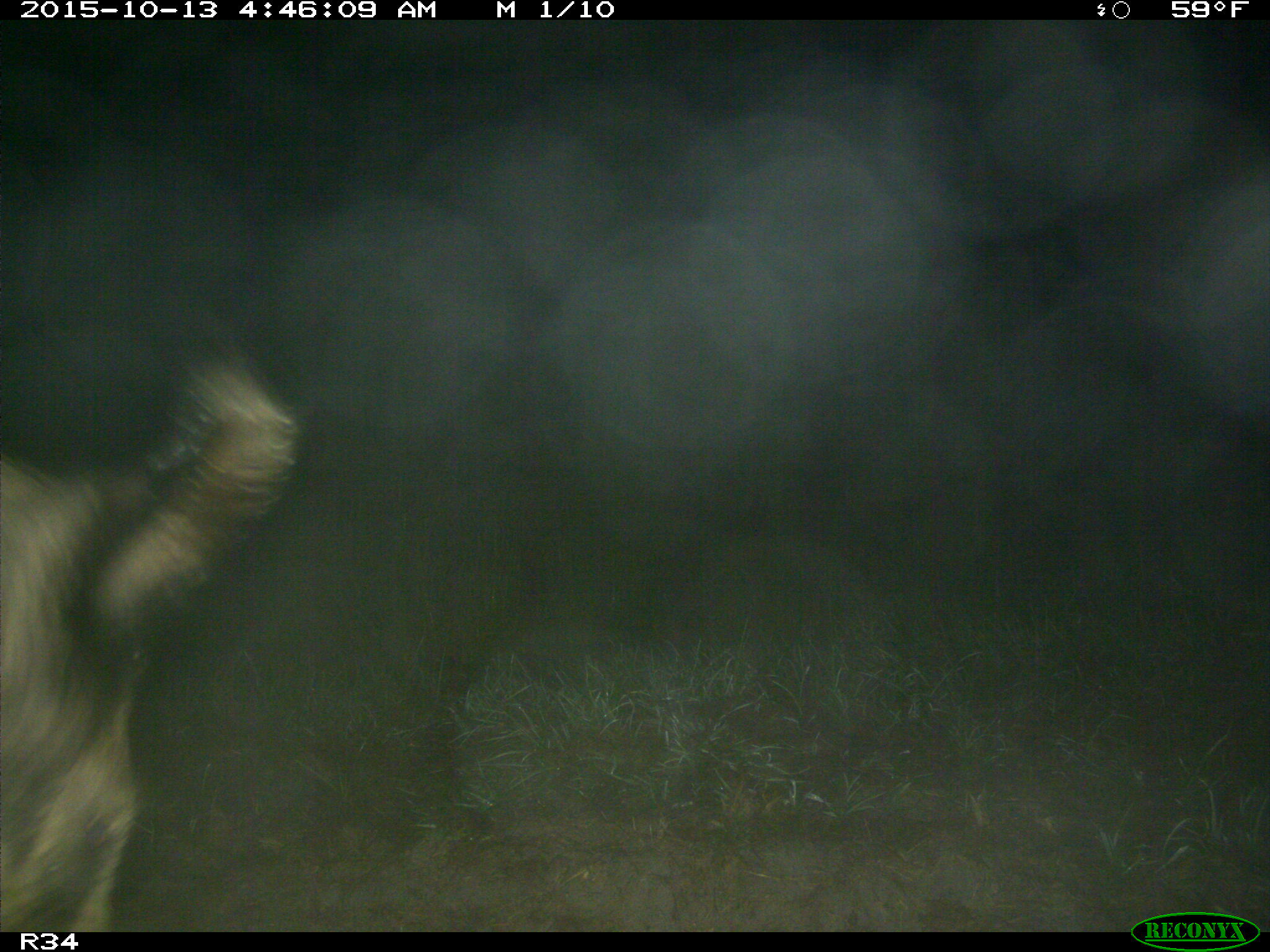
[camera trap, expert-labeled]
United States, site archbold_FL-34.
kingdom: Animalia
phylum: Chordata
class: Mammalia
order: Artiodactyla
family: Suidae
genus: Sus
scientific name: Sus scrofa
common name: wild boar